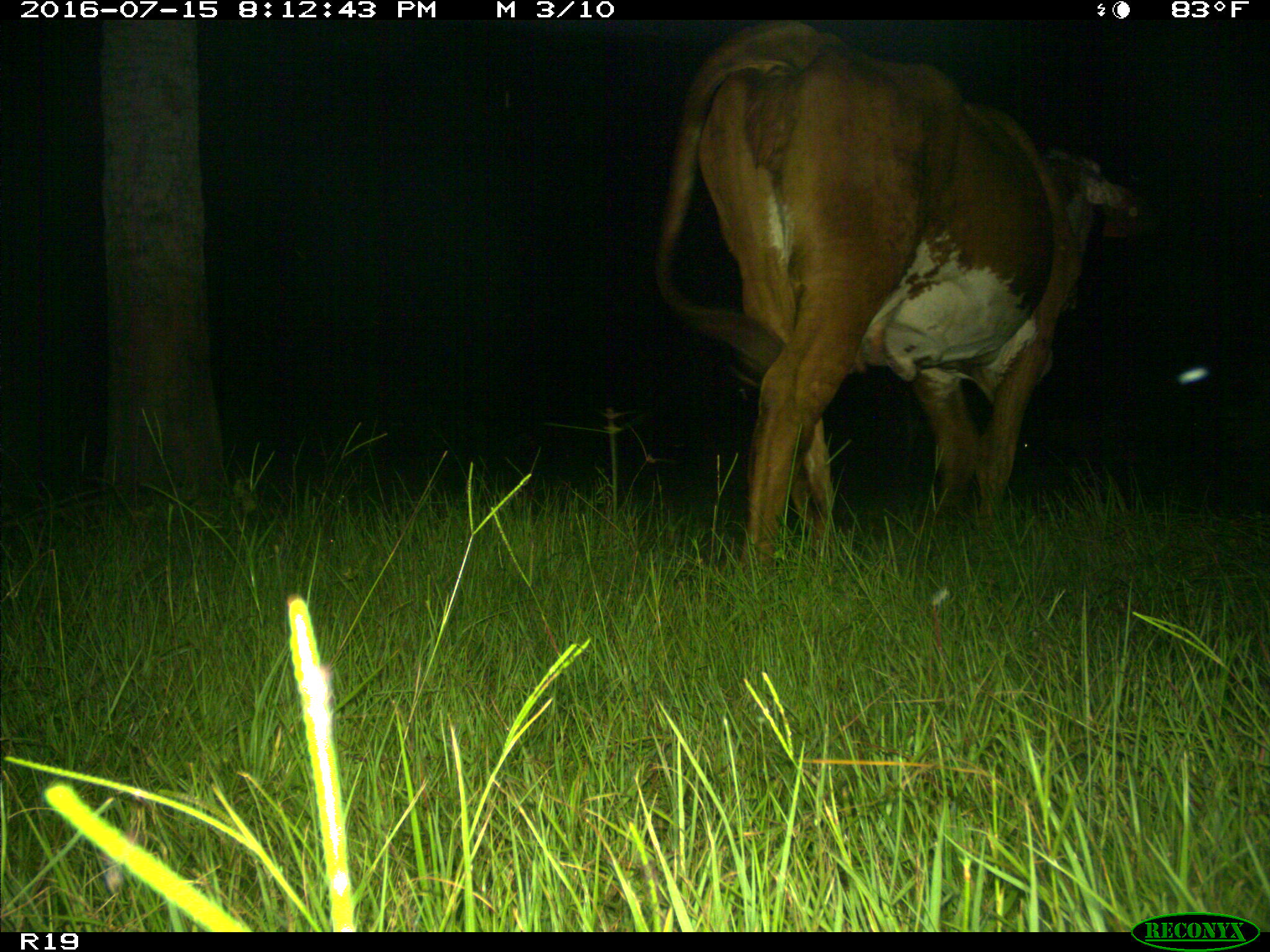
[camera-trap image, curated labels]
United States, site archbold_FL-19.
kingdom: Animalia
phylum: Chordata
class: Mammalia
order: Artiodactyla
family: Bovidae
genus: Bos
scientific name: Bos taurus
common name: domestic cow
Bos taurus (domestic cow).